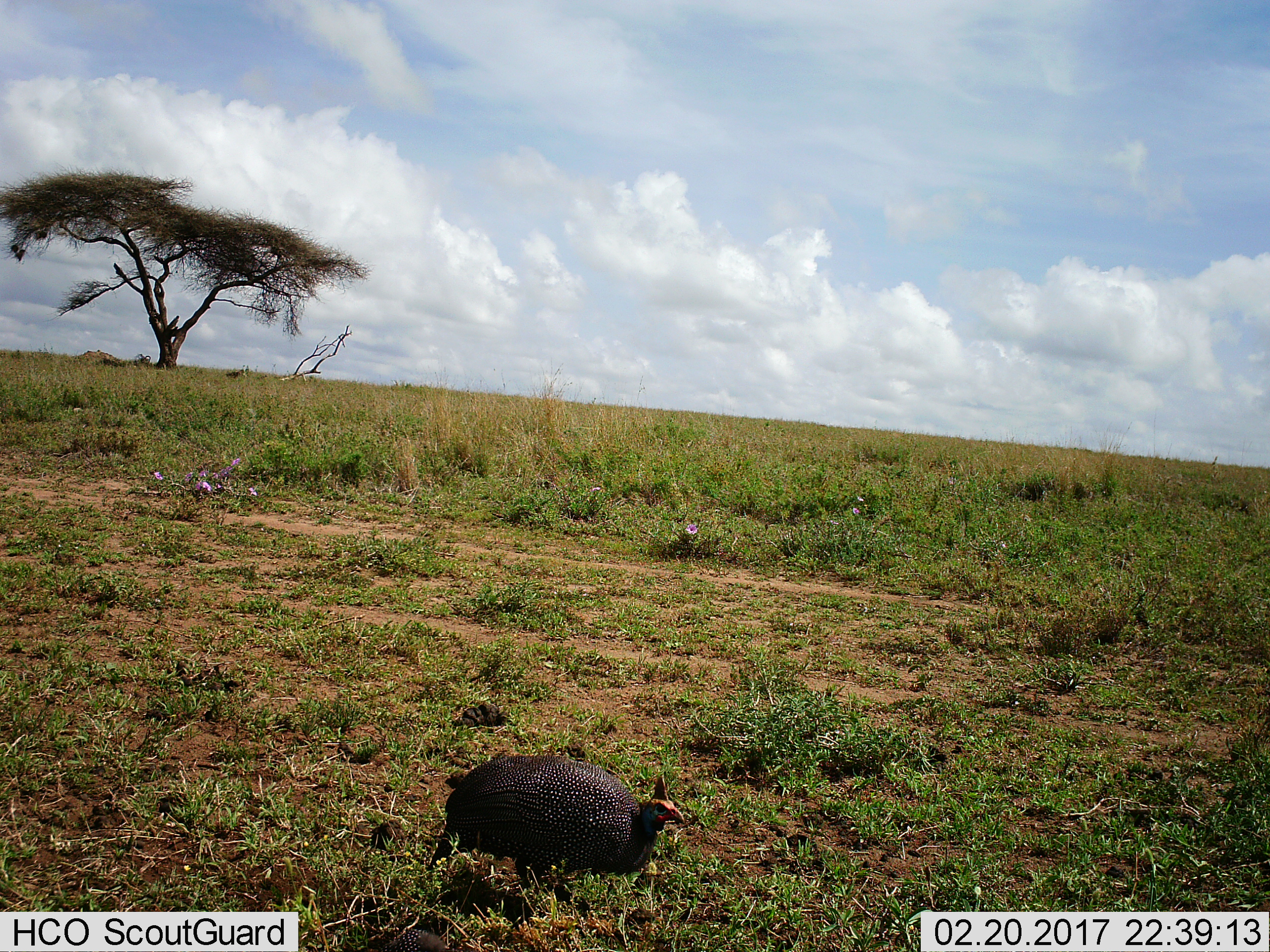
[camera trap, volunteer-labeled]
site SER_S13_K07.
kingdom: Animalia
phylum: Chordata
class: Aves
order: Galliformes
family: Numididae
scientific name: Numididae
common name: guineafowl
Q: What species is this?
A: Guineafowl (Numididae).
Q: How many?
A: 1.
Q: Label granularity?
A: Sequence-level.